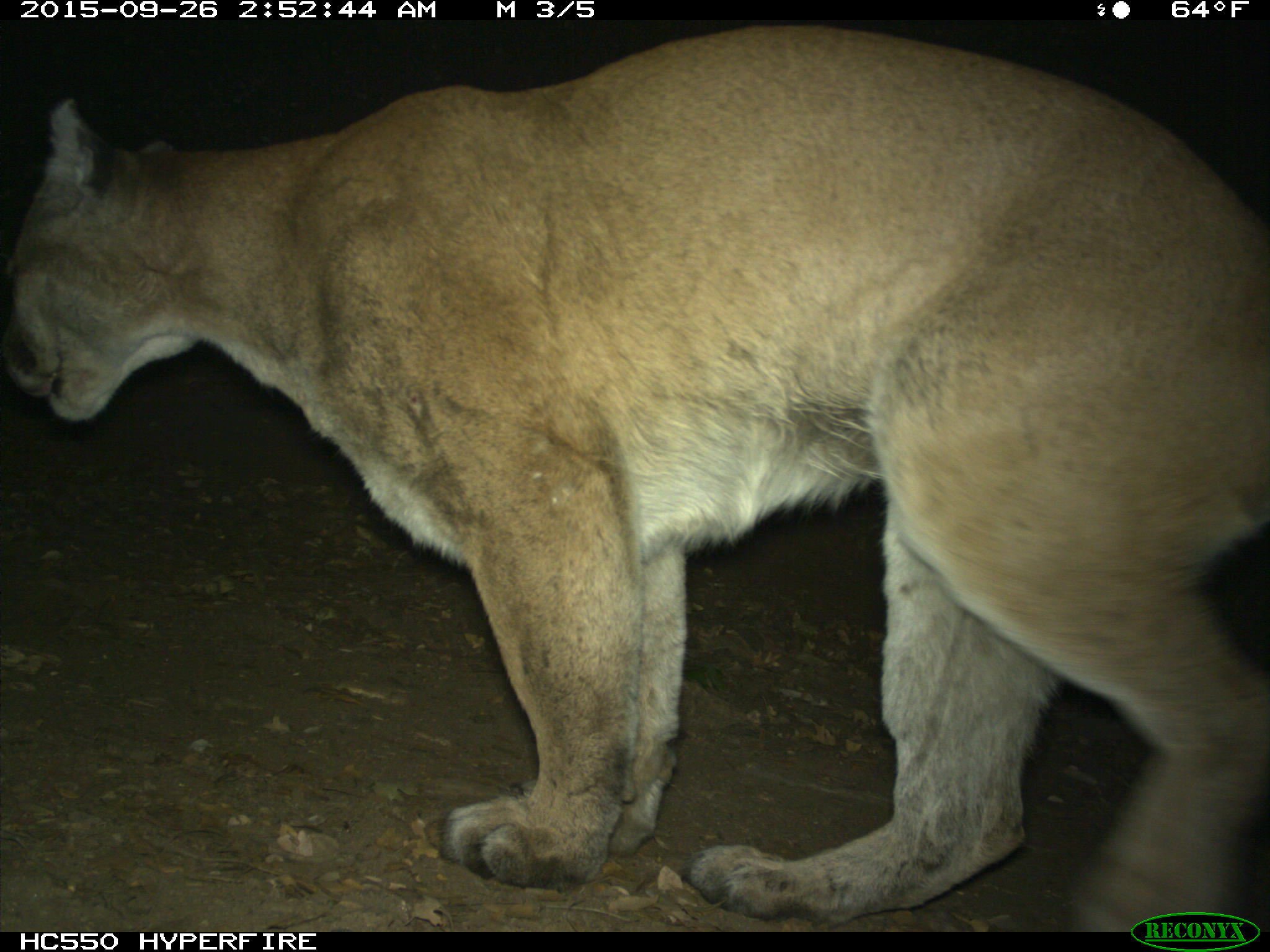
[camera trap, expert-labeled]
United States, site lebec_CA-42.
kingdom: Animalia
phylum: Chordata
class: Mammalia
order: Carnivora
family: Felidae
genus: Puma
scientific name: Puma concolor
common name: mountain lion